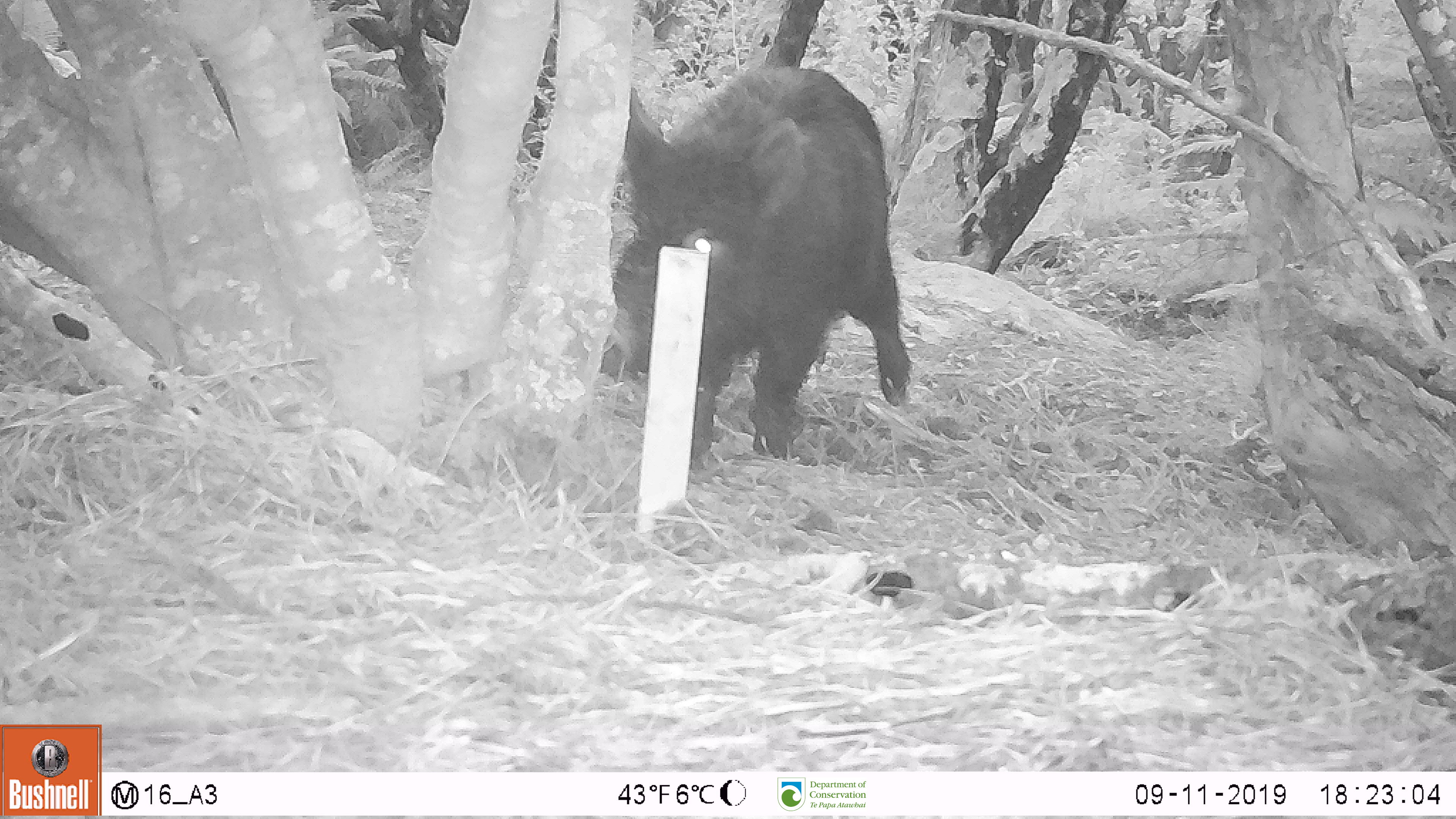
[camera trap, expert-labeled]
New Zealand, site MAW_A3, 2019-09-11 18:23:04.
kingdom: Animalia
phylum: Chordata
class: Mammalia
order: Artiodactyla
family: Suidae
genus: Sus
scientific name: Sus scrofa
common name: pig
Pig (Sus scrofa).